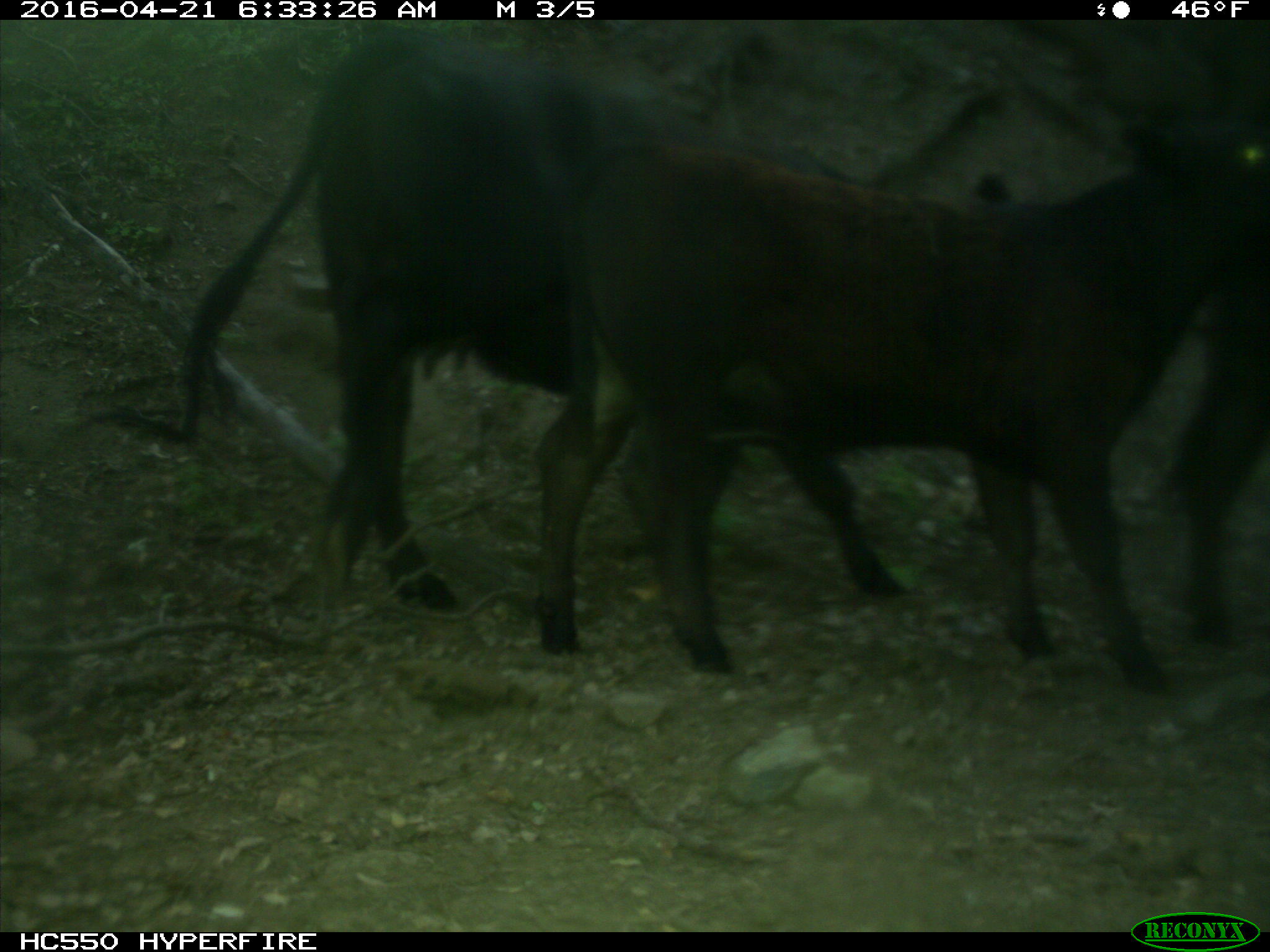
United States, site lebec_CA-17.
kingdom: Animalia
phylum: Chordata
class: Mammalia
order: Artiodactyla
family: Bovidae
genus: Bos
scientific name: Bos taurus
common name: domestic cow